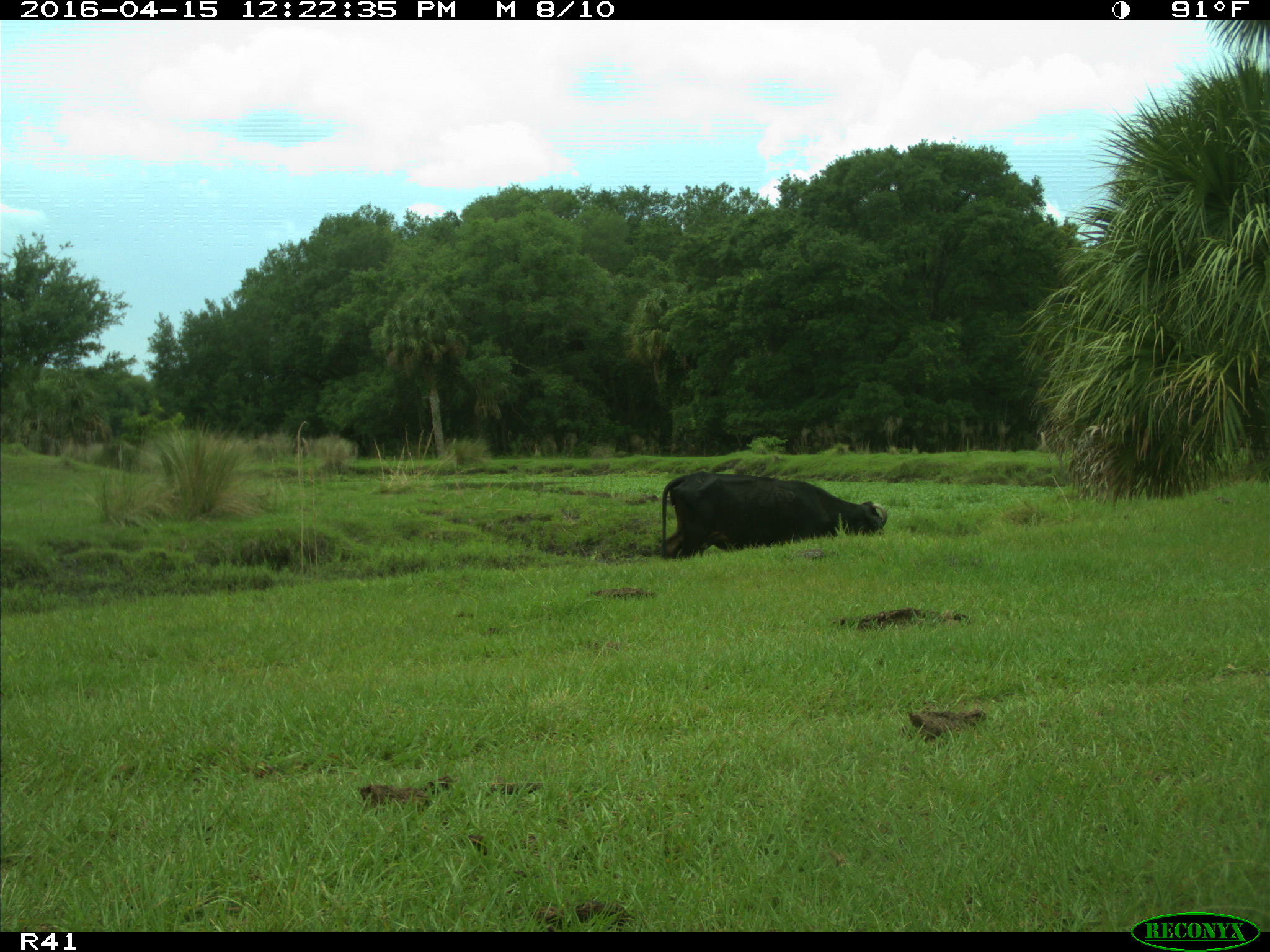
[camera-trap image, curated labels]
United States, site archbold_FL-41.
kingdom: Animalia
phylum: Chordata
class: Mammalia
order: Artiodactyla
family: Bovidae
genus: Bos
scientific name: Bos taurus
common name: domestic cow